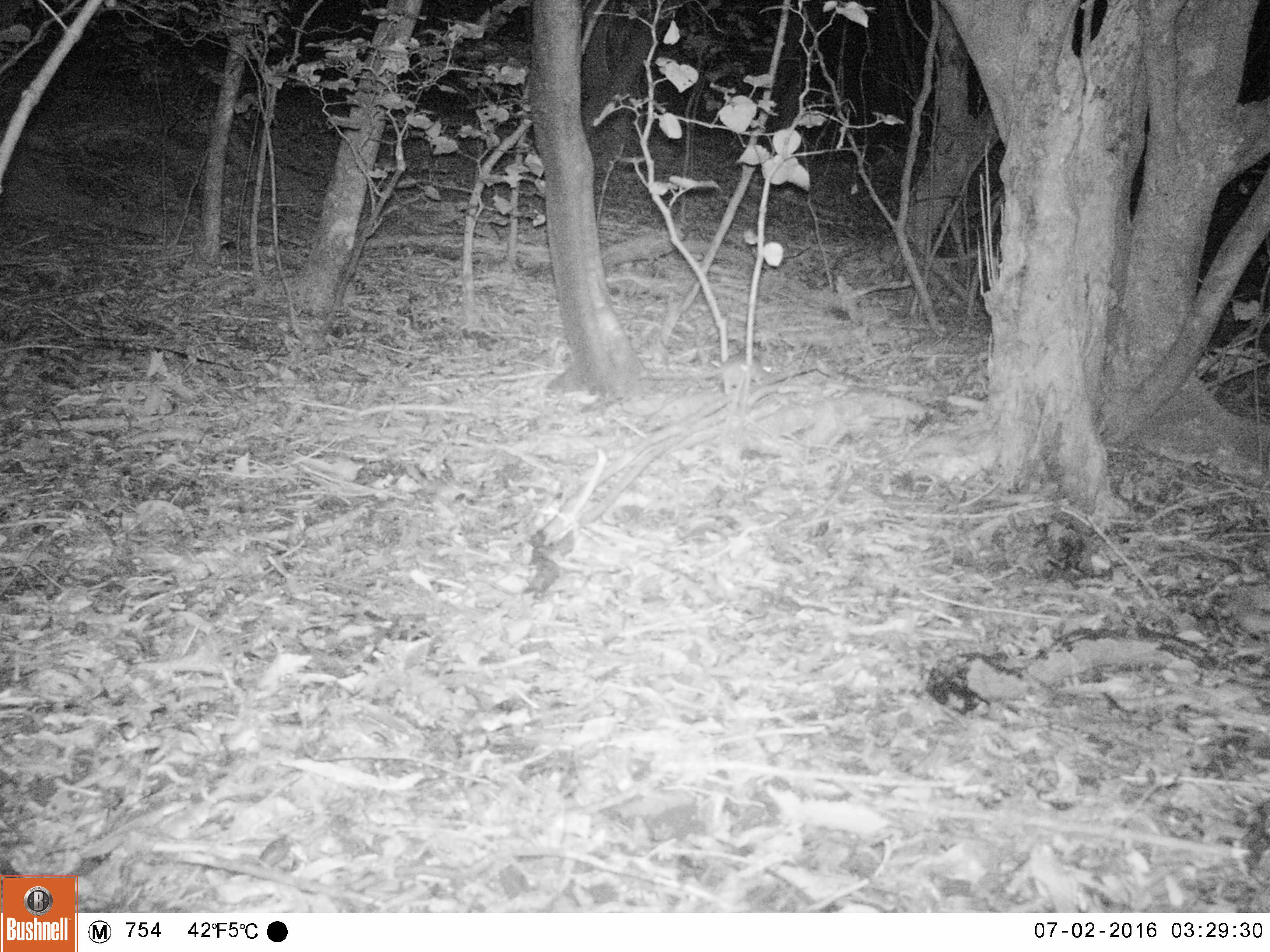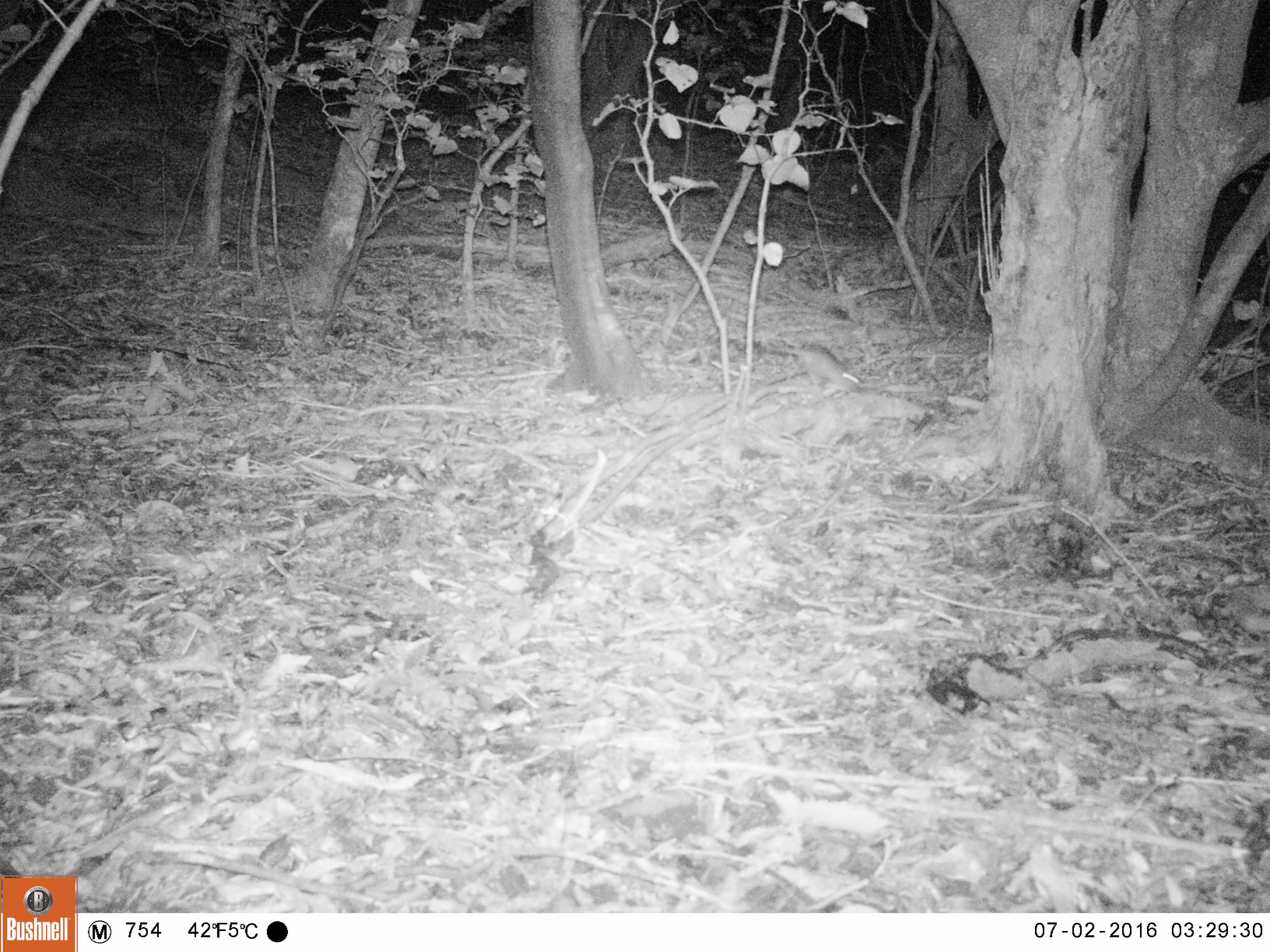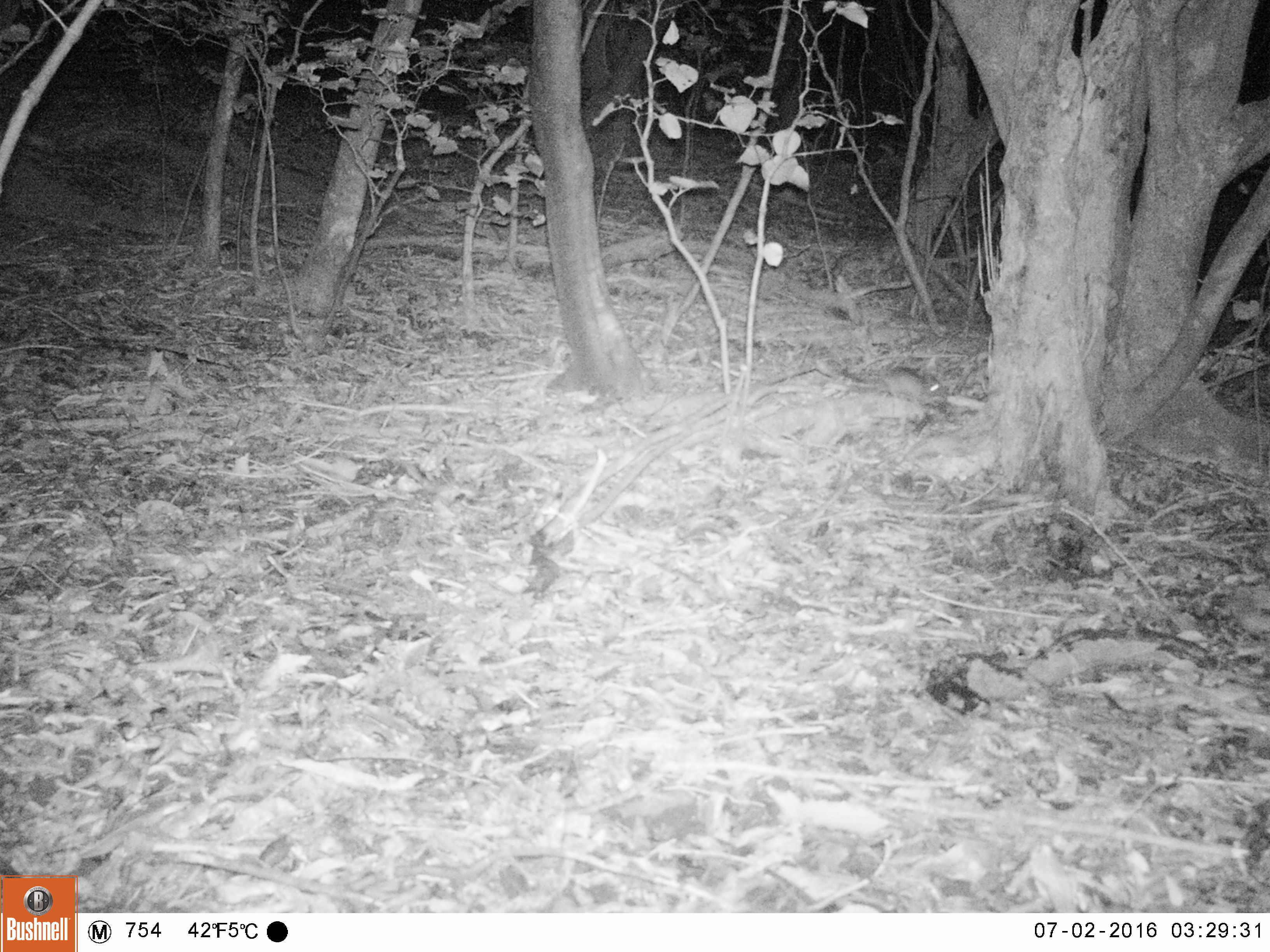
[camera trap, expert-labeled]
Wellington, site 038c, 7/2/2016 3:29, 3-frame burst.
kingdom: Animalia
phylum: Chordata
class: Mammalia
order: Rodentia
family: Muridae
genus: Rattus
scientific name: Rattus rattus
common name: ship rat